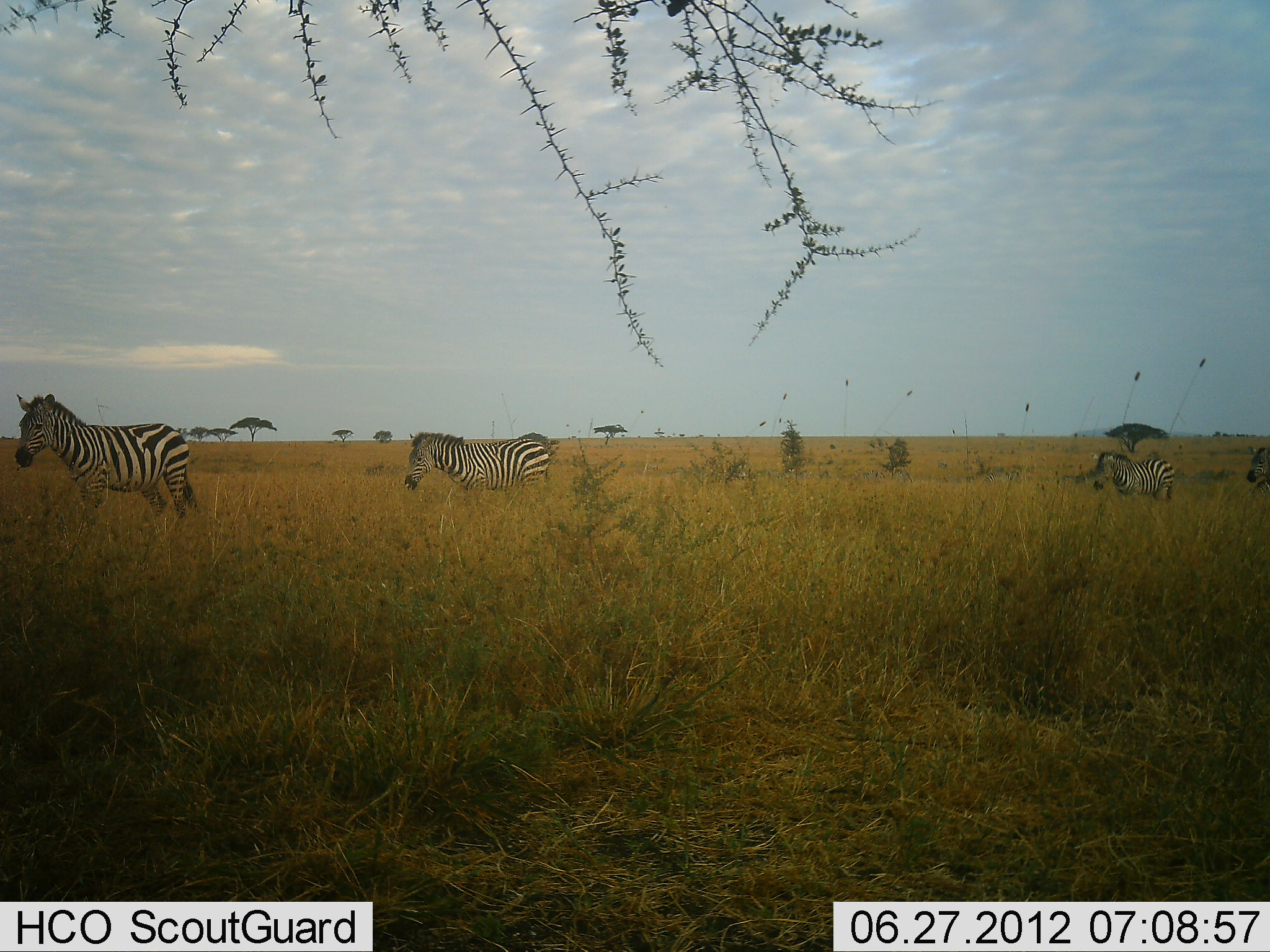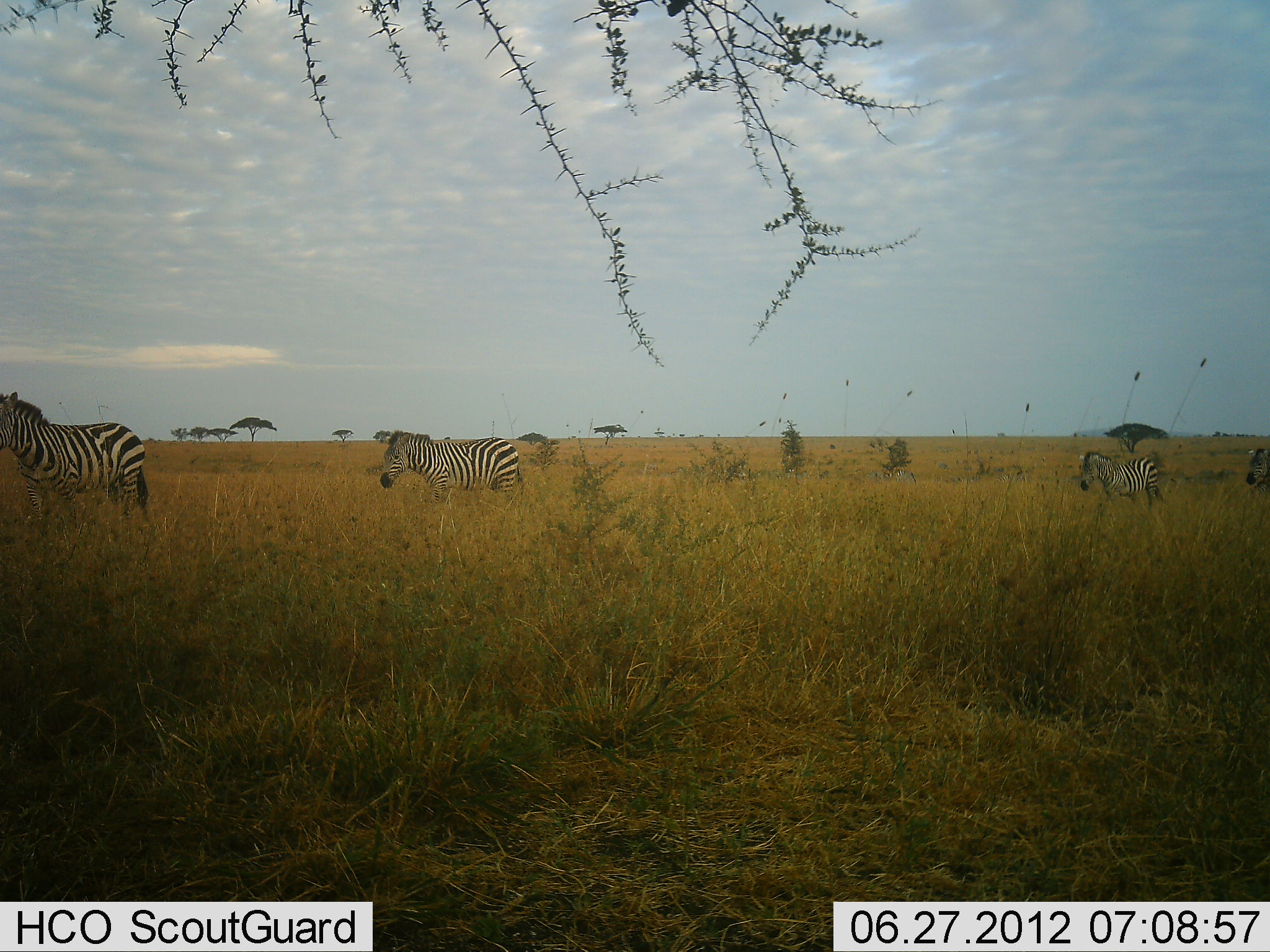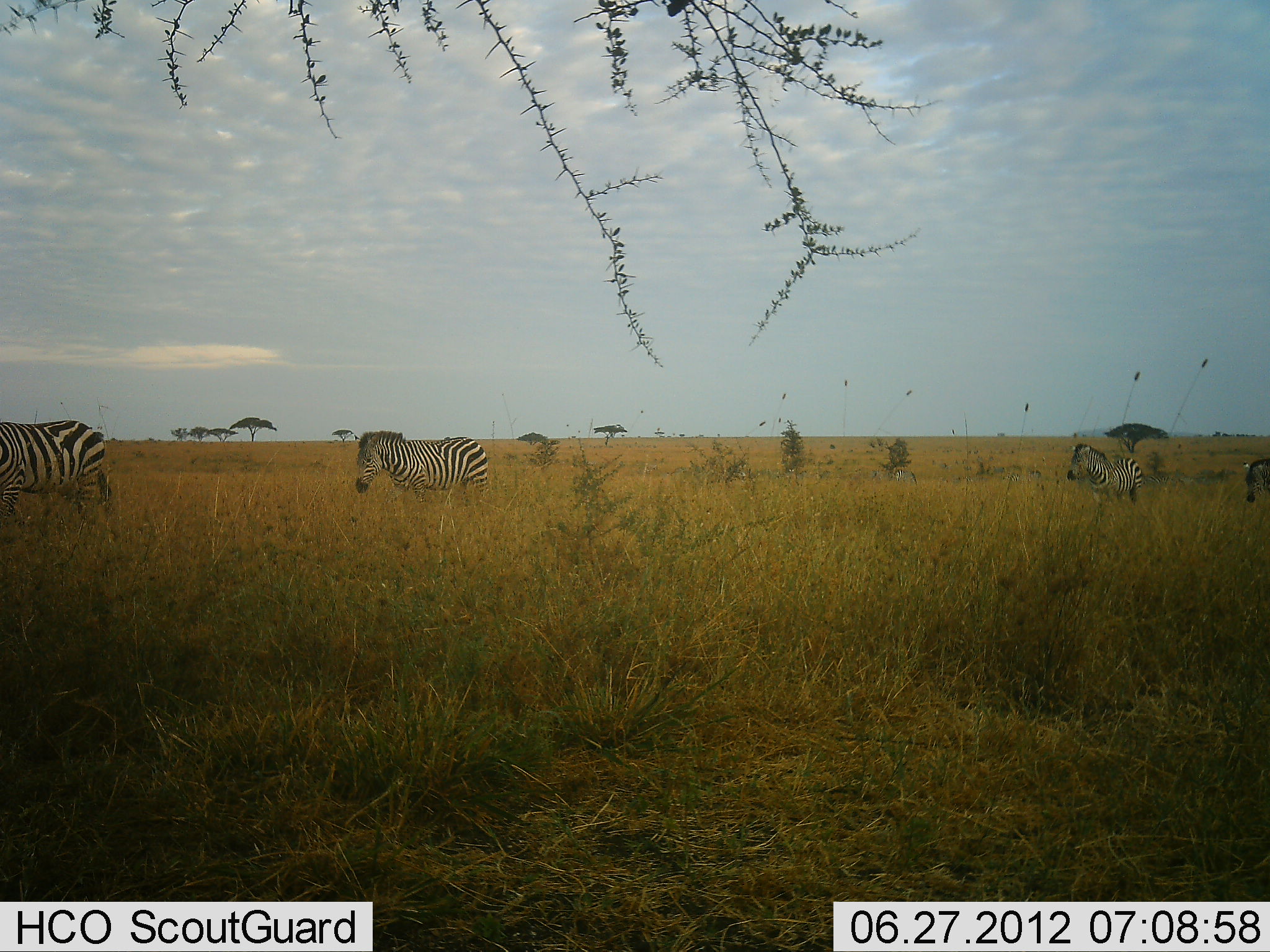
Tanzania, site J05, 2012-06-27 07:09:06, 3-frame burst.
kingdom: Animalia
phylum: Chordata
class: Mammalia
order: Perissodactyla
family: Equidae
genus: Equus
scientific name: Equus quagga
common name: plains zebra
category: zebra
Zebra (plains zebra) (Equus quagga), count 4. Behavior (volunteer vote fractions): standing 40%, resting 0%, moving 80%, interacting 0%. Young present (vote fraction): 0%. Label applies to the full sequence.